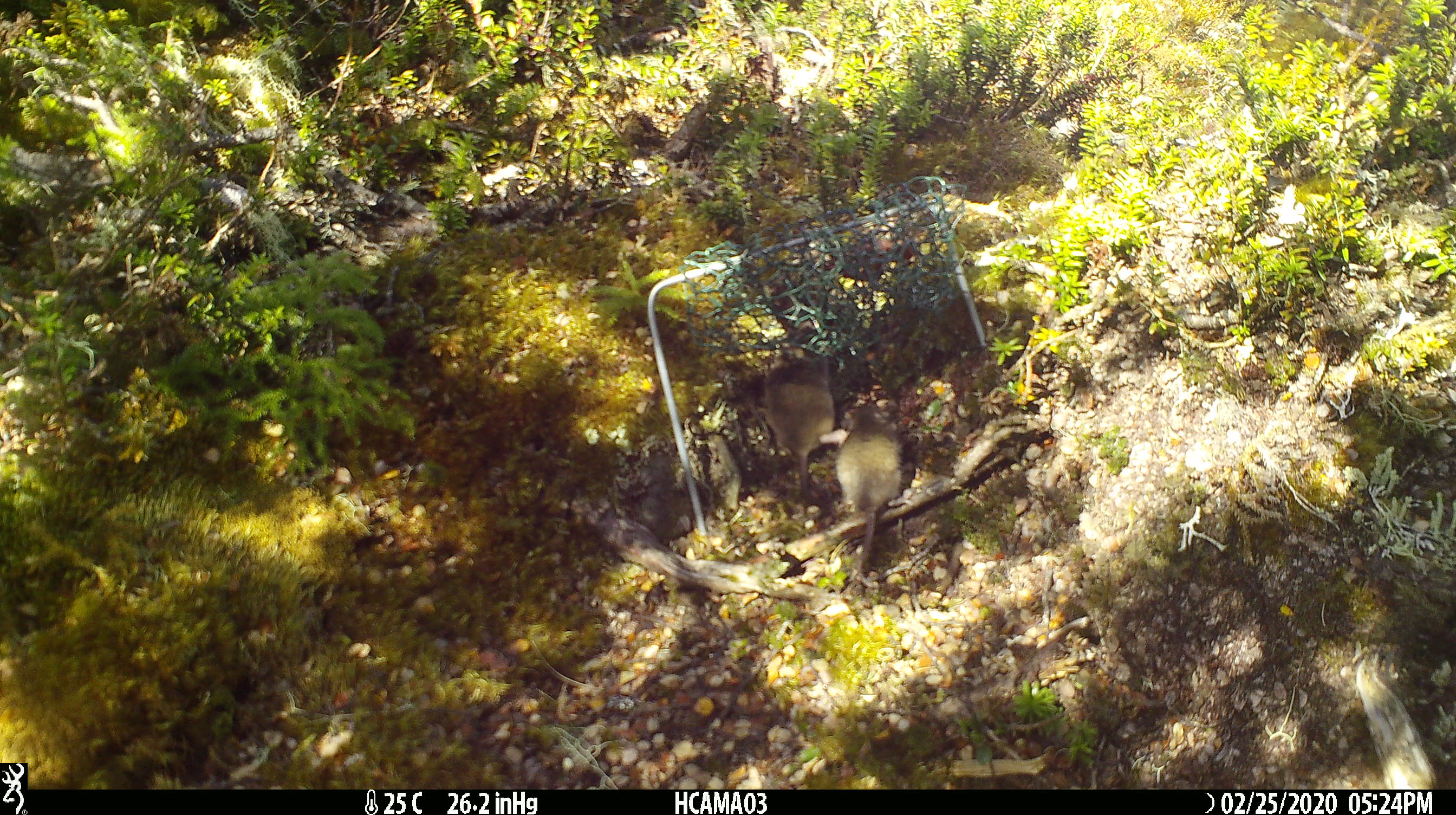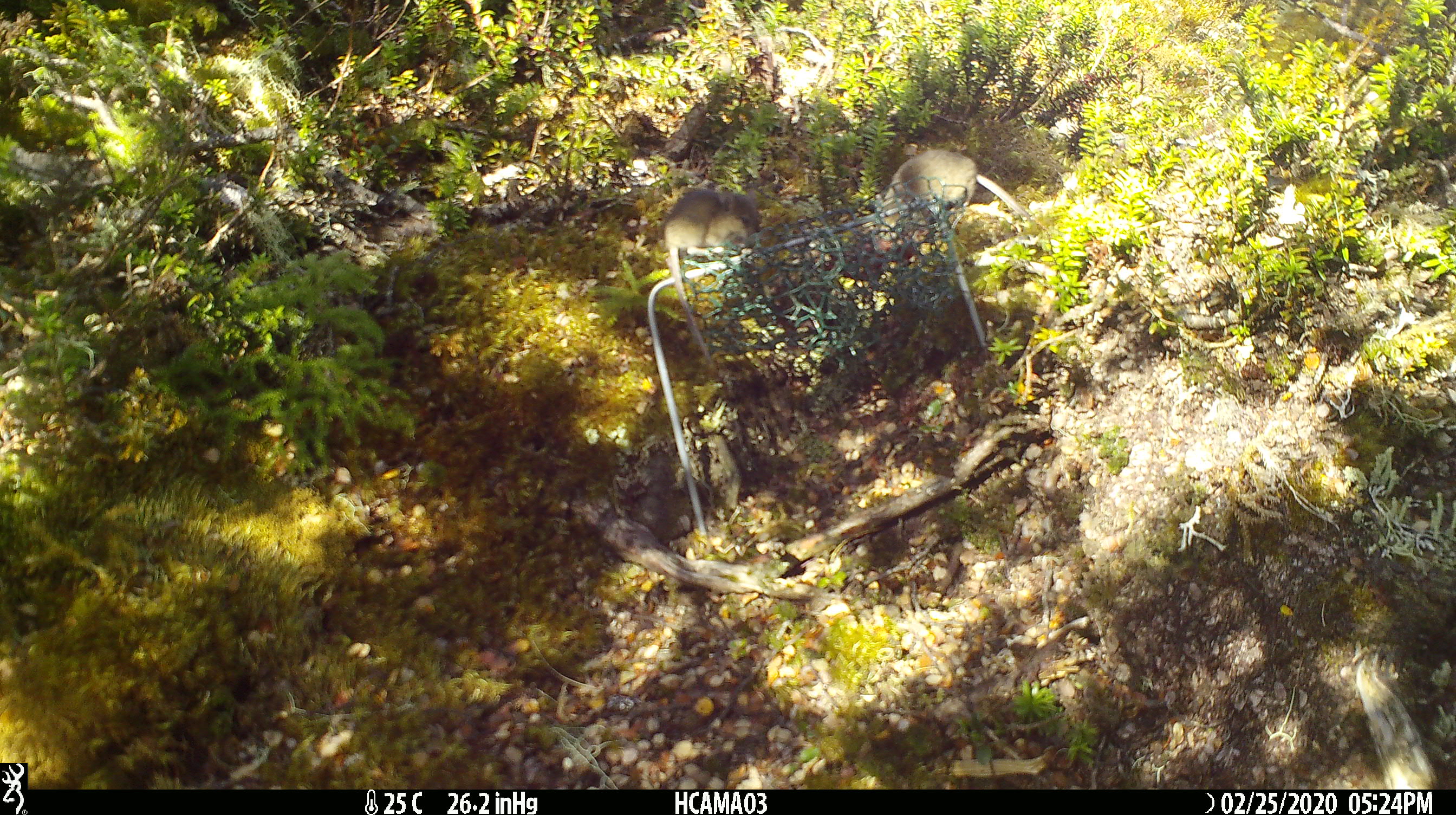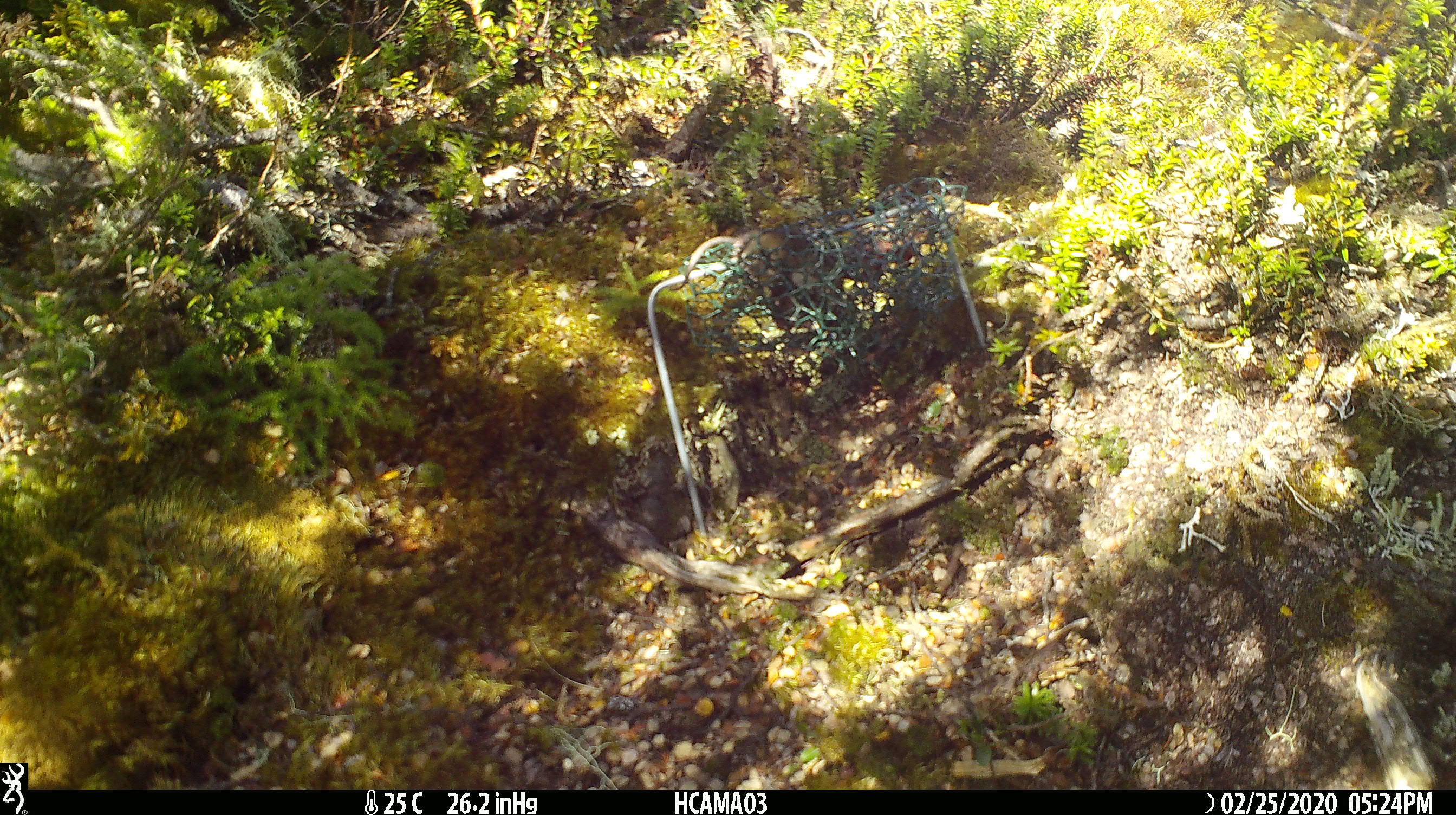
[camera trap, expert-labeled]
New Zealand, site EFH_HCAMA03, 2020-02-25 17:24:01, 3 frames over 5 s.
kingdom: Animalia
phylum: Chordata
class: Mammalia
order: Rodentia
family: Muridae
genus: Mus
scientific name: Mus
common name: mouse